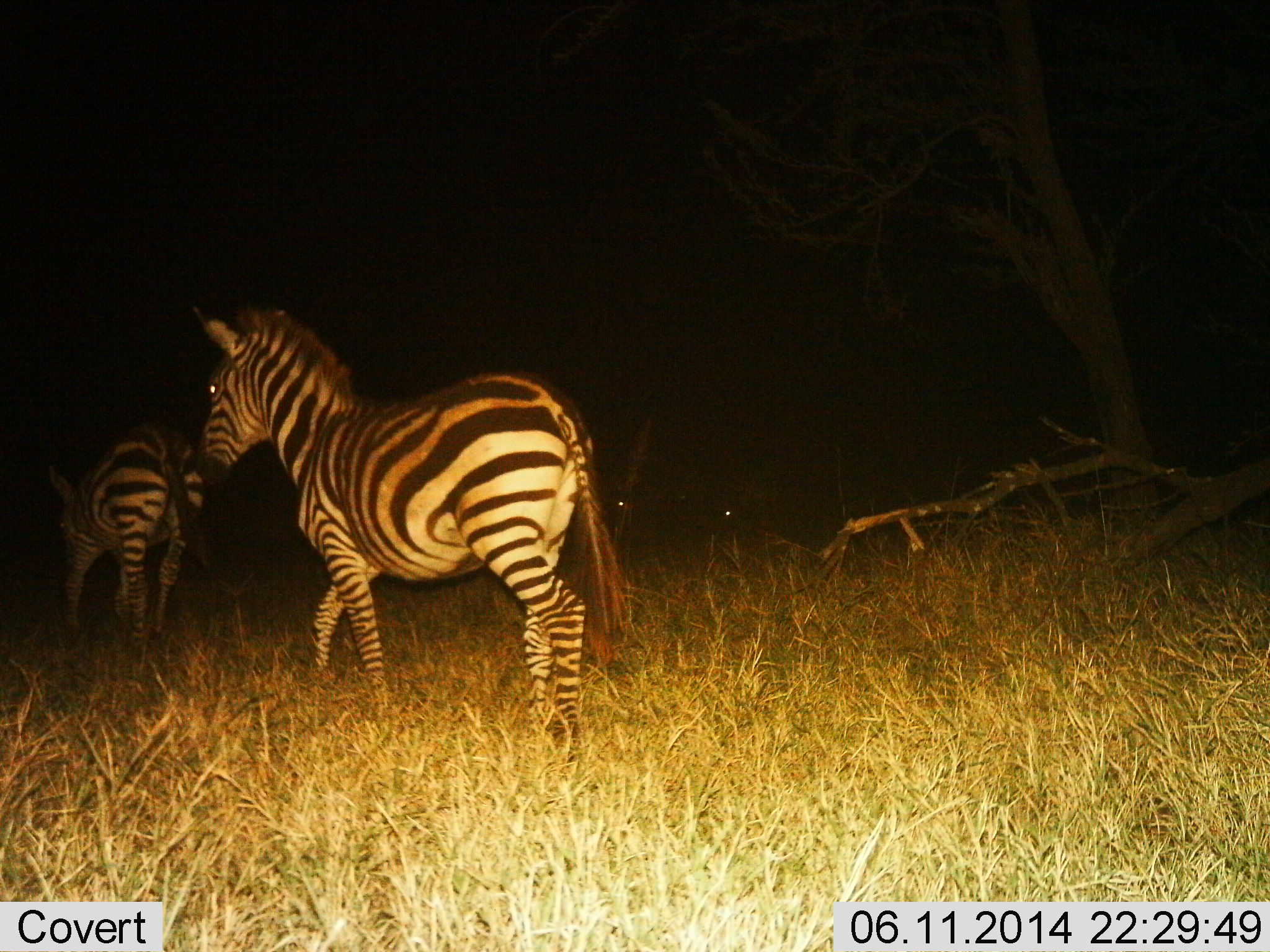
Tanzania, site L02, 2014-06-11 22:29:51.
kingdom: Animalia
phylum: Chordata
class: Mammalia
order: Perissodactyla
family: Equidae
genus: Equus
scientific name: Equus quagga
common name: plains zebra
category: zebra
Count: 2.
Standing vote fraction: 10%.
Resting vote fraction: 0%.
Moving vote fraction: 100%.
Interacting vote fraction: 0%.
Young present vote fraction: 0%.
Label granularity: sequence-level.